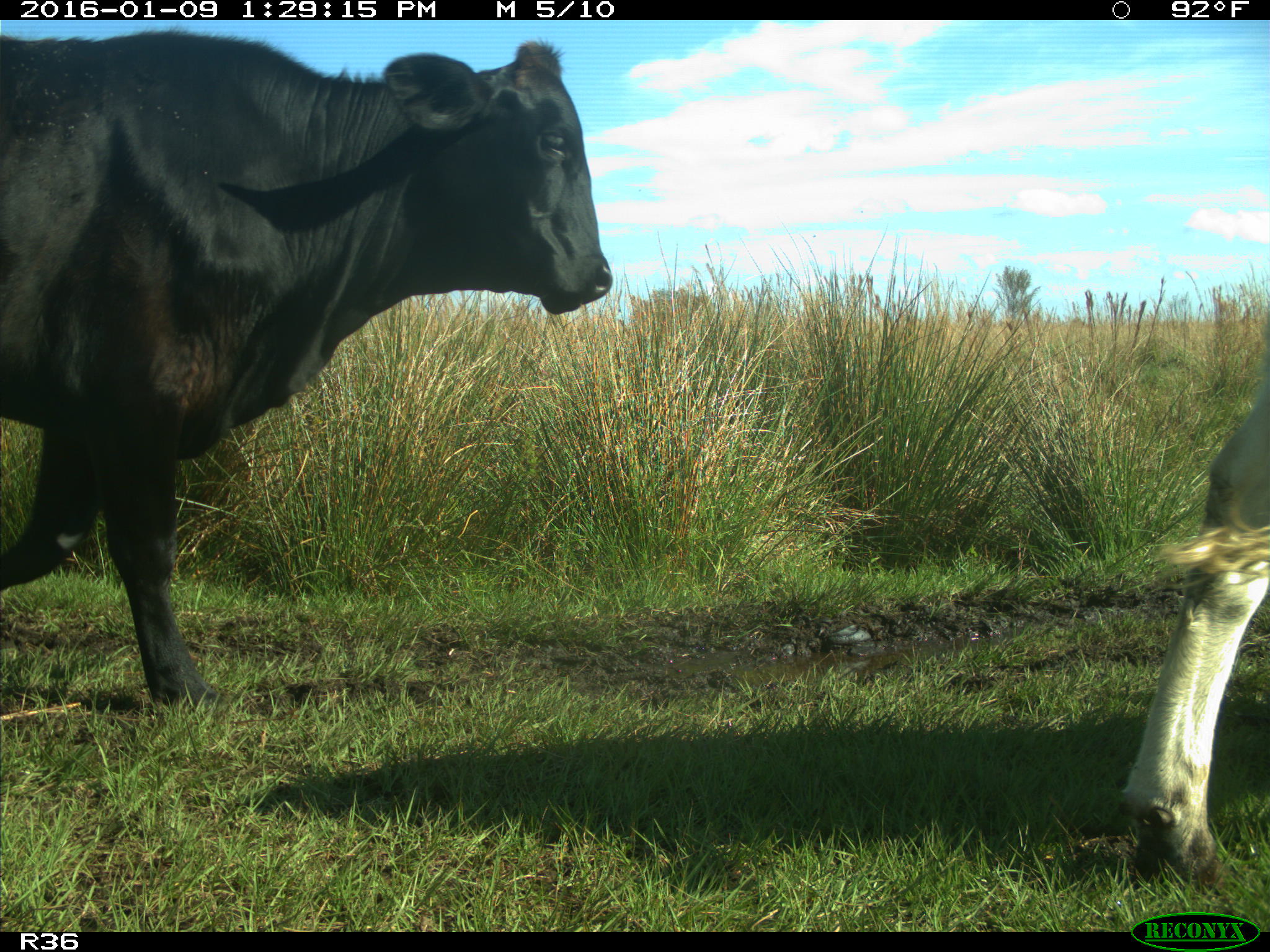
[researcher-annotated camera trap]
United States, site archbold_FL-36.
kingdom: Animalia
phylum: Chordata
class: Mammalia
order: Artiodactyla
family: Bovidae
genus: Bos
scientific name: Bos taurus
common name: domestic cow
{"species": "Bos taurus (domestic cow)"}